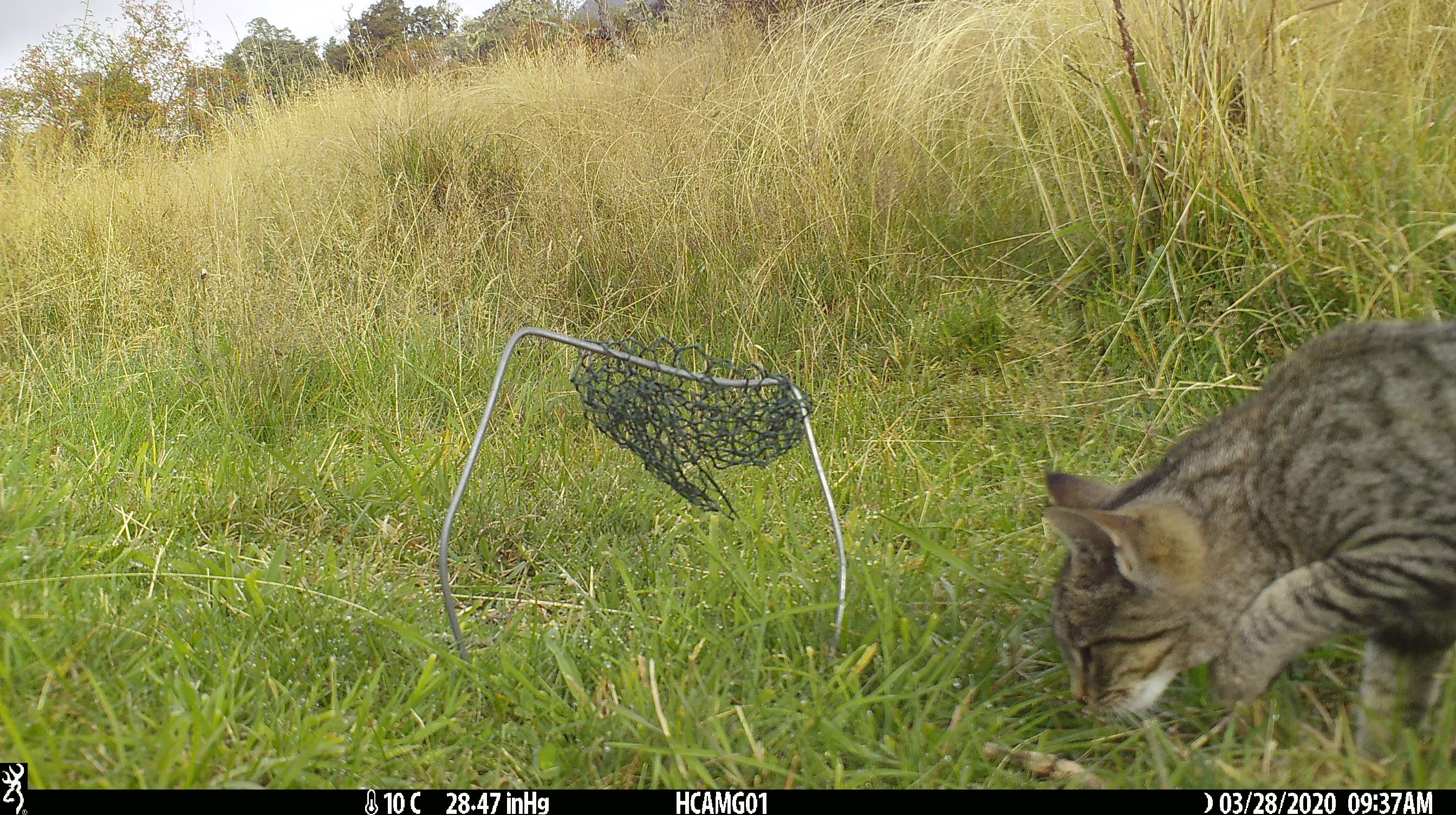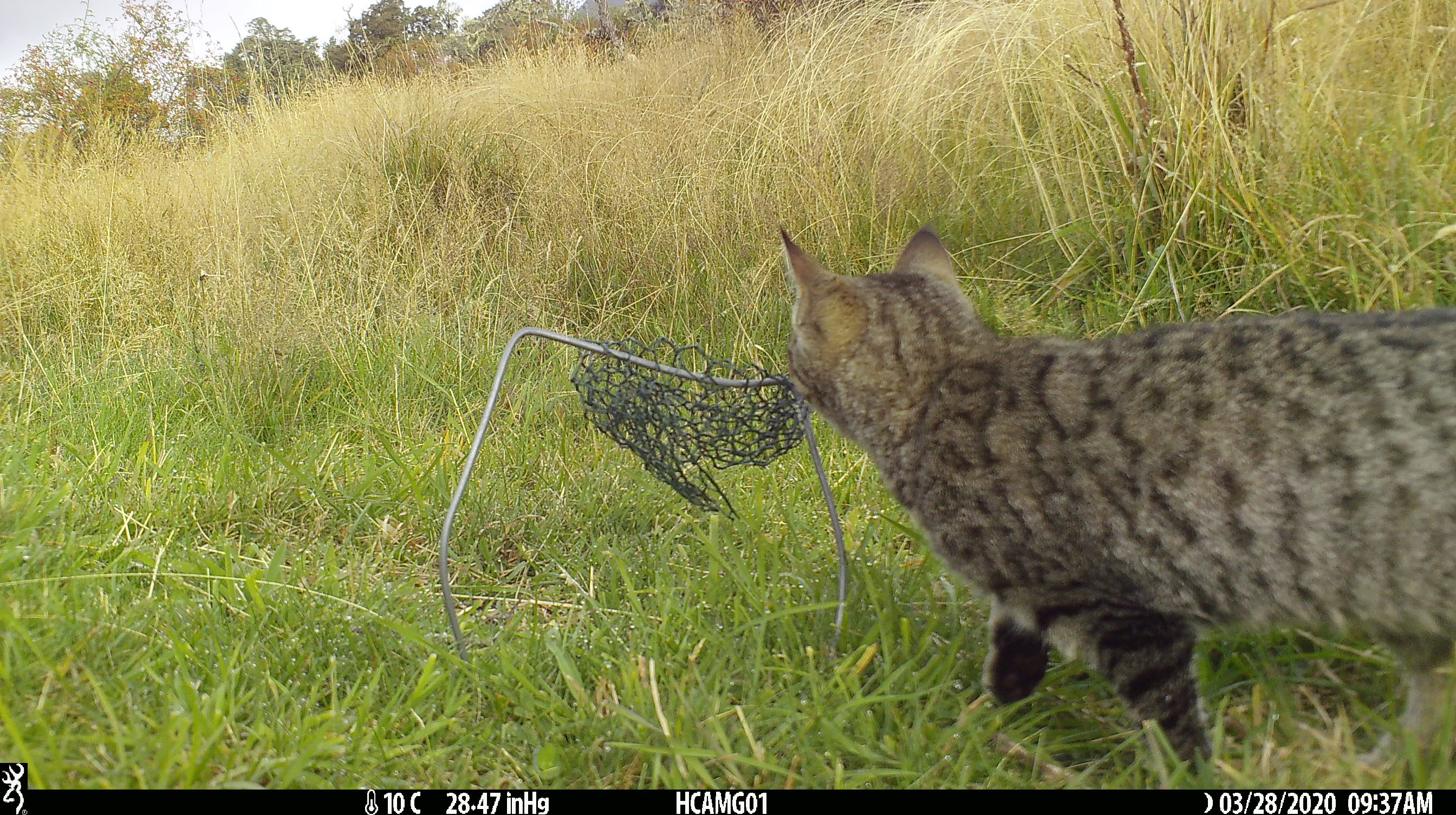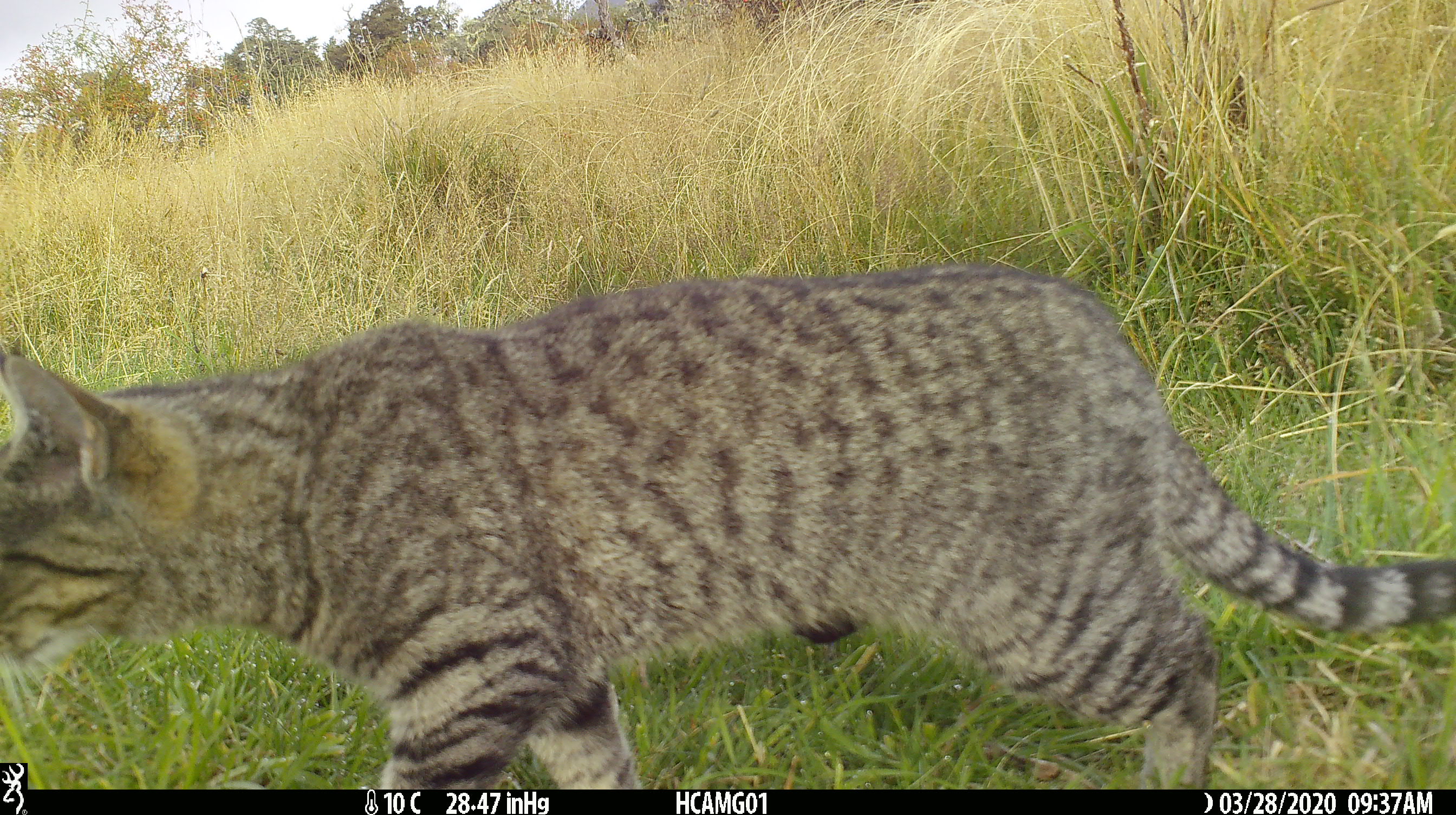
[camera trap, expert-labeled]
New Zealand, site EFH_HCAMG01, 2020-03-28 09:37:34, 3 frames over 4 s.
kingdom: Animalia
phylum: Chordata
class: Mammalia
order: Carnivora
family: Felidae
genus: Felis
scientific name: Felis catus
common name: domestic cat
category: cat